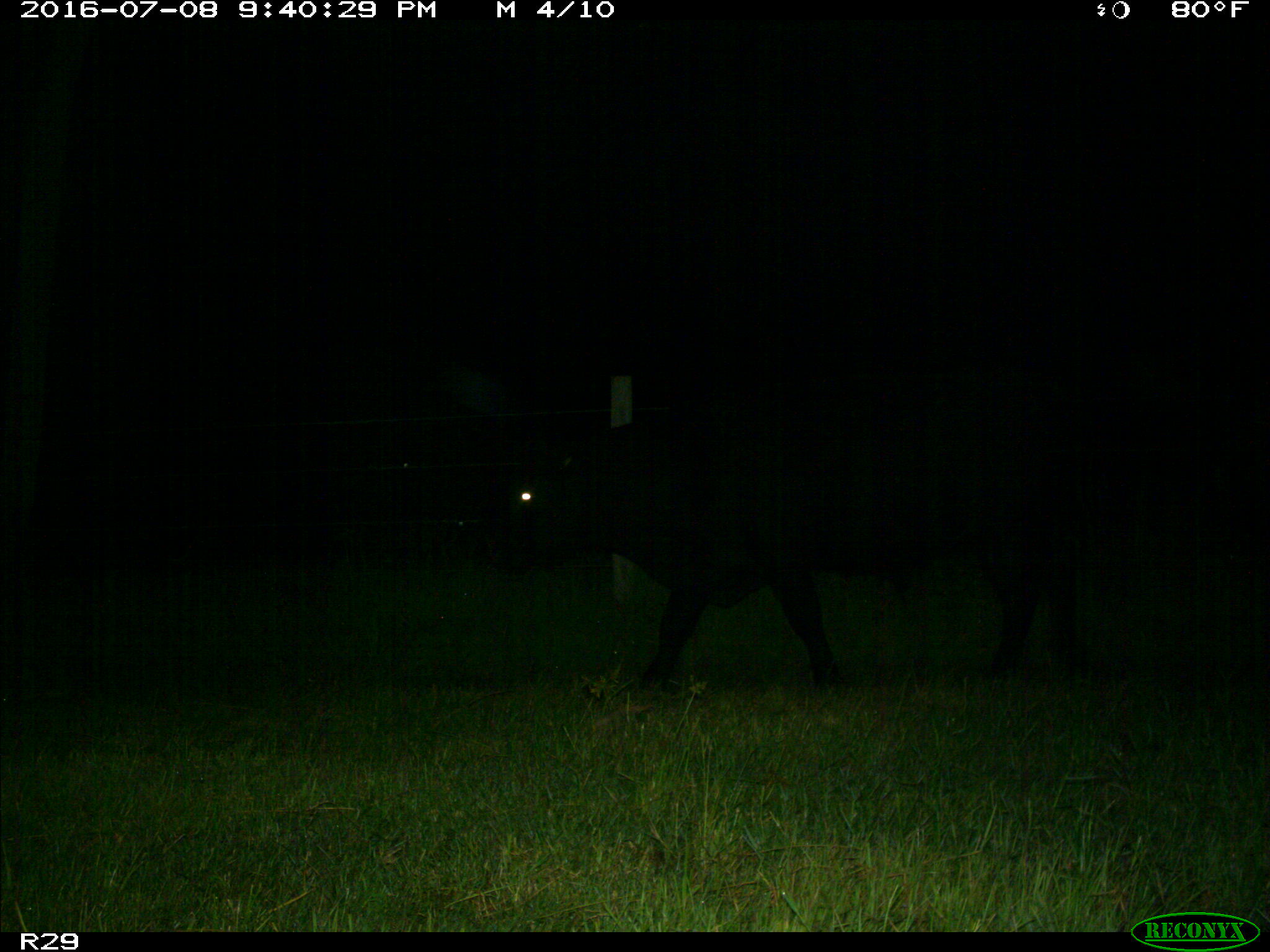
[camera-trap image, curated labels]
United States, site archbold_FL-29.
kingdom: Animalia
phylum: Chordata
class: Mammalia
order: Artiodactyla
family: Bovidae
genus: Bos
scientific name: Bos taurus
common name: domestic cow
Bos taurus (domestic cow).